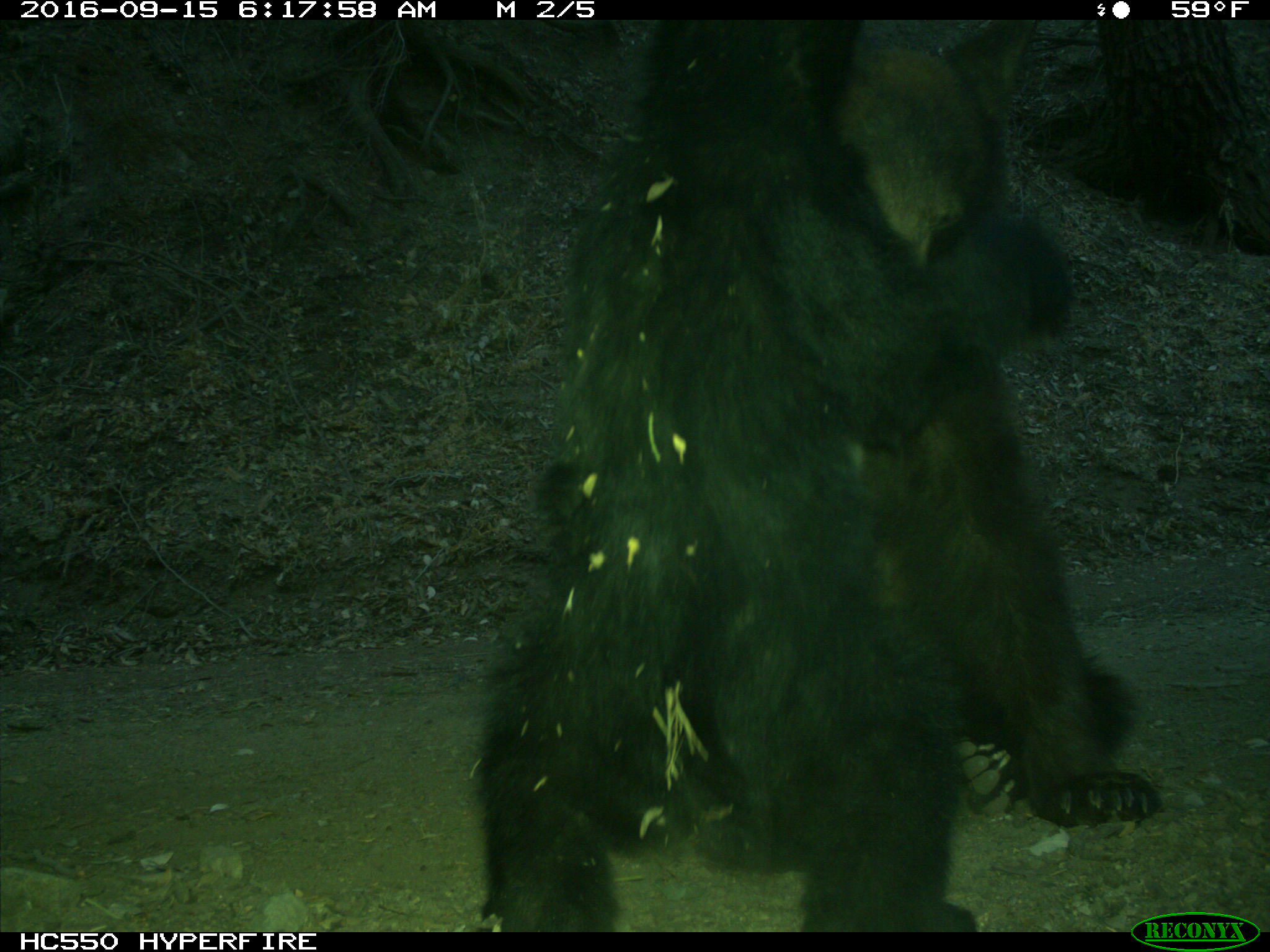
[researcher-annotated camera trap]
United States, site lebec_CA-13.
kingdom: Animalia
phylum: Chordata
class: Mammalia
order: Carnivora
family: Ursidae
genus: Ursus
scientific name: Ursus americanus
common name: american black bear